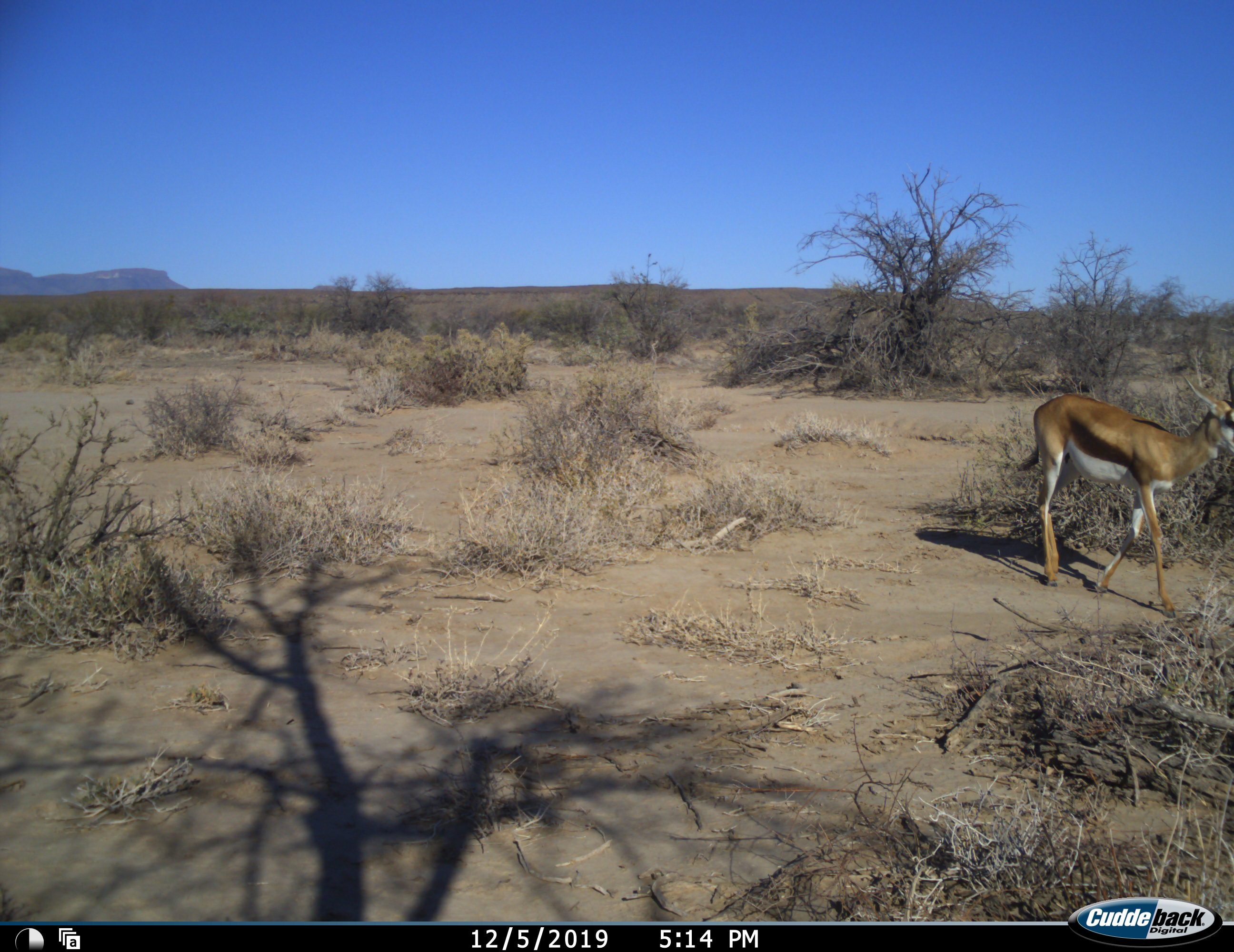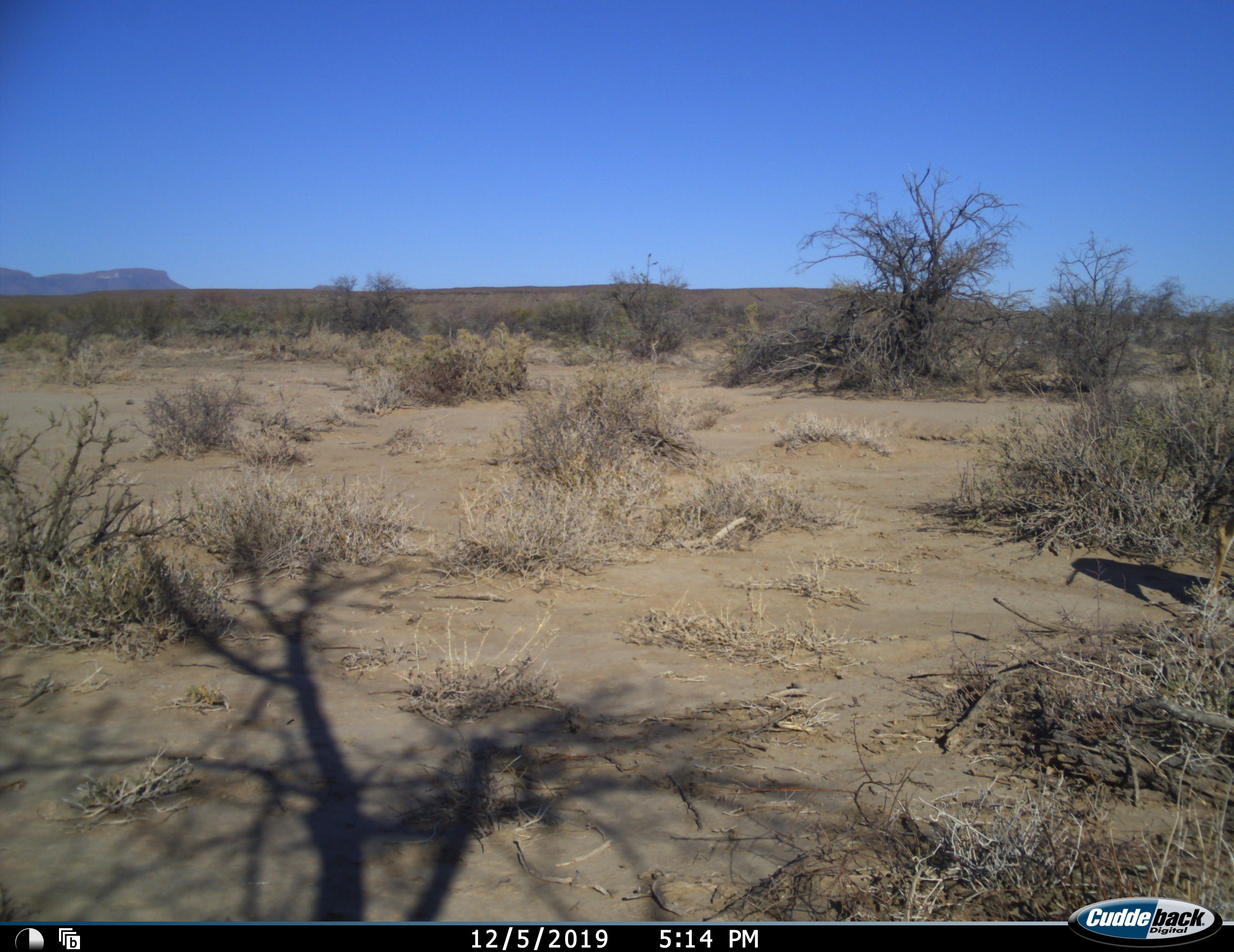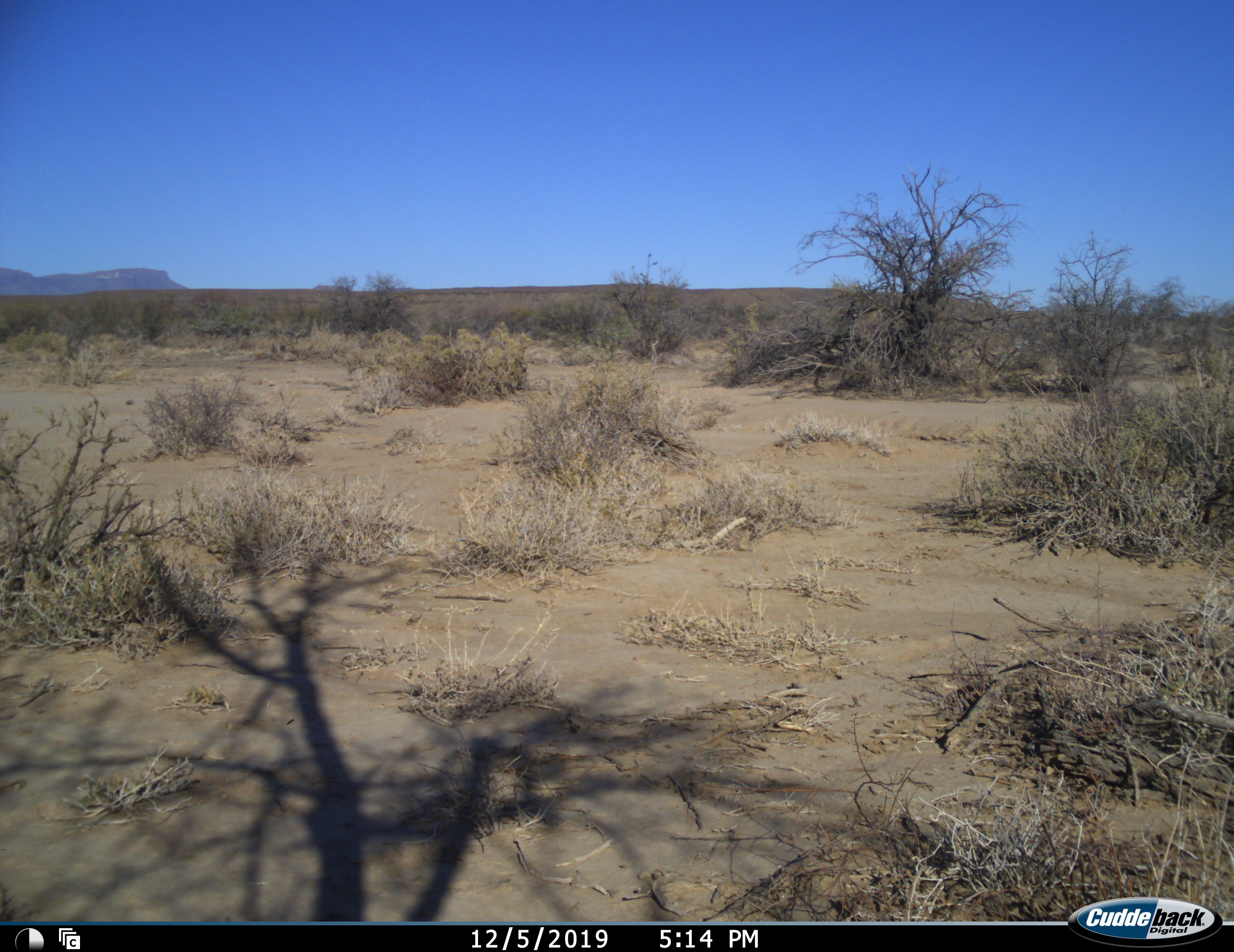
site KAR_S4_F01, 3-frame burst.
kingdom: Animalia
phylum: Chordata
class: Mammalia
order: Artiodactyla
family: Bovidae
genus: Antidorcas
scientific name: Antidorcas marsupialis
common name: springbok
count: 1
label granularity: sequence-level